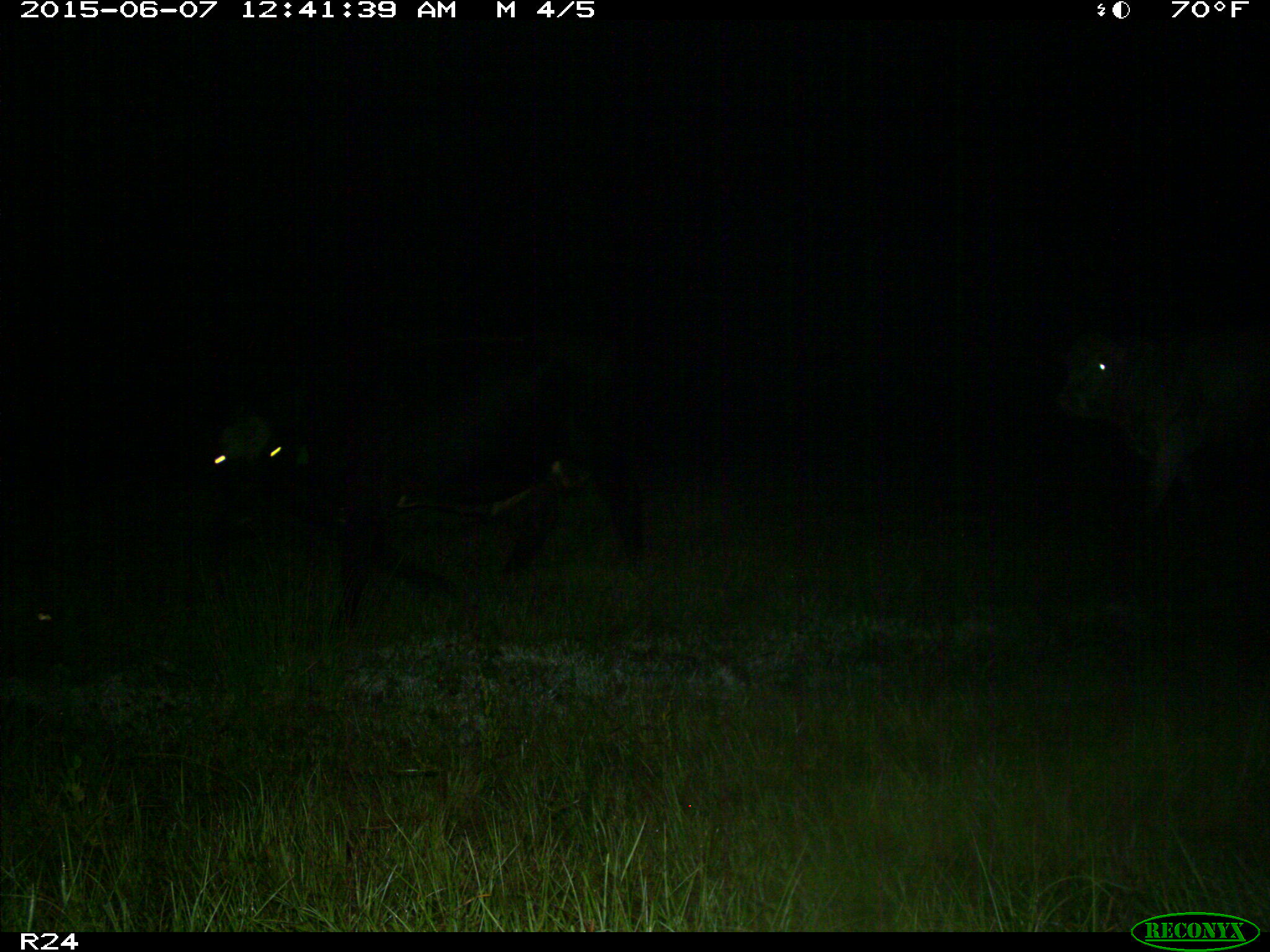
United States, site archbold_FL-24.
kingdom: Animalia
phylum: Chordata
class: Mammalia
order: Artiodactyla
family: Bovidae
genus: Bos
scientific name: Bos taurus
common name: domestic cow